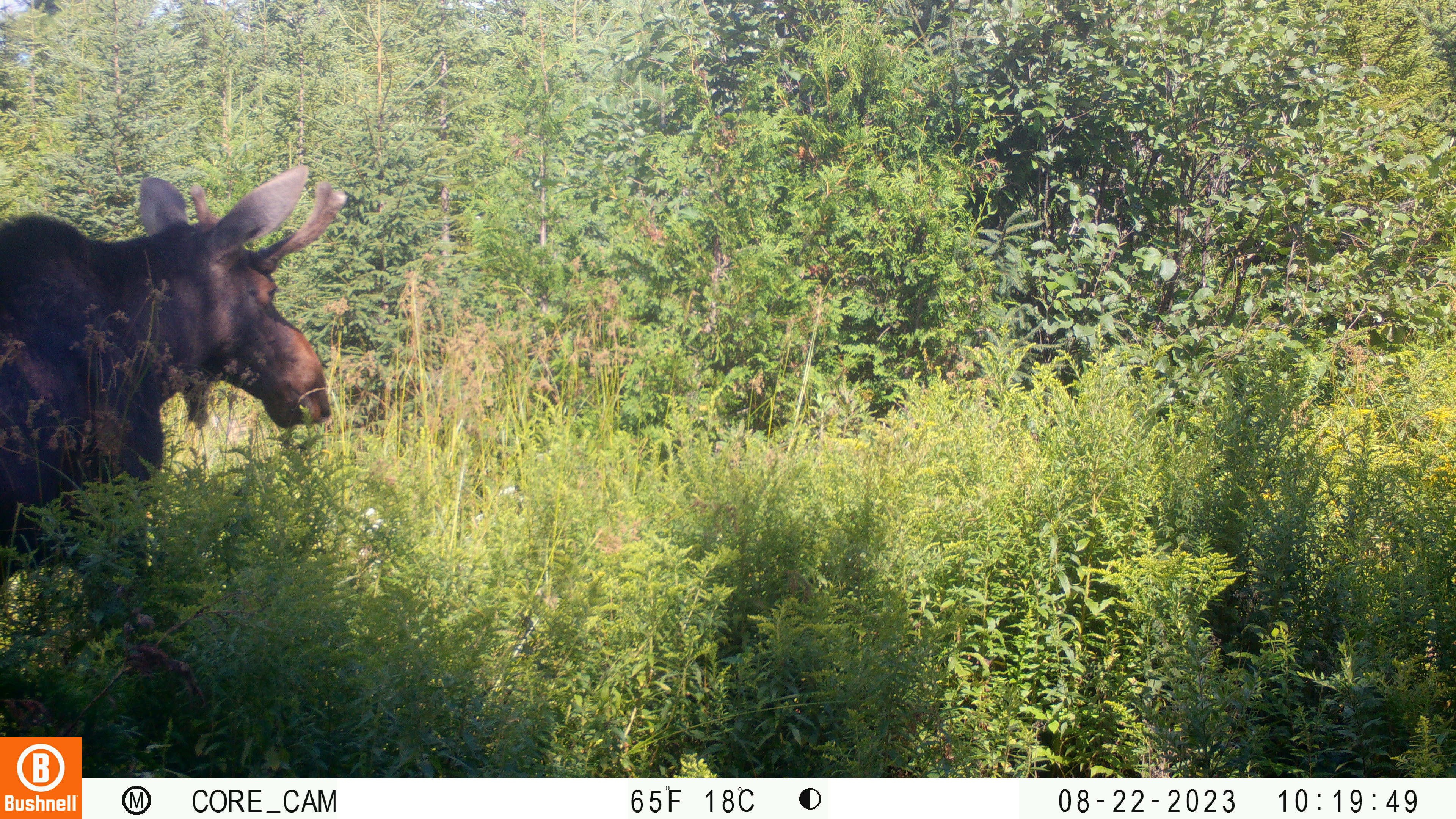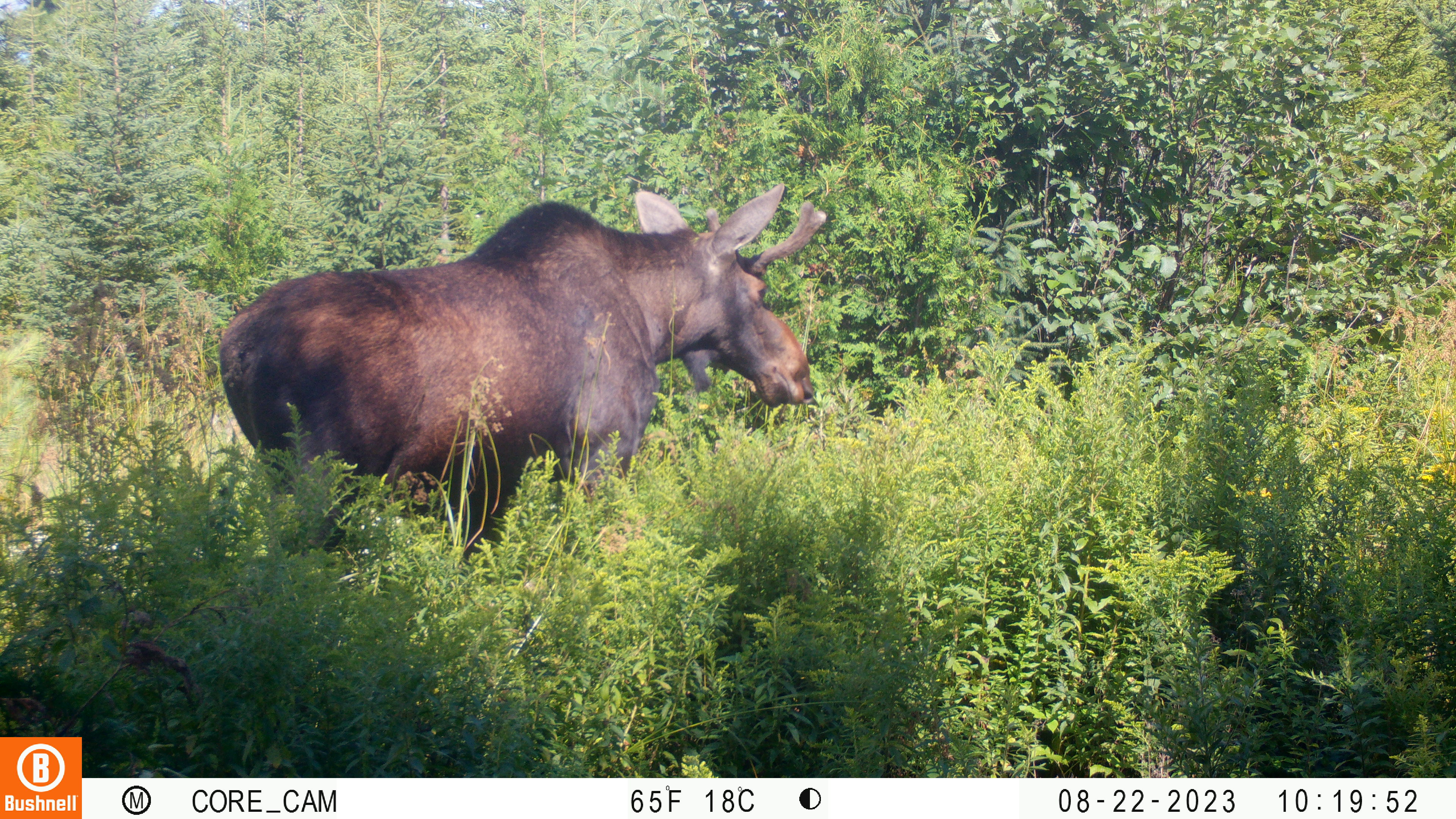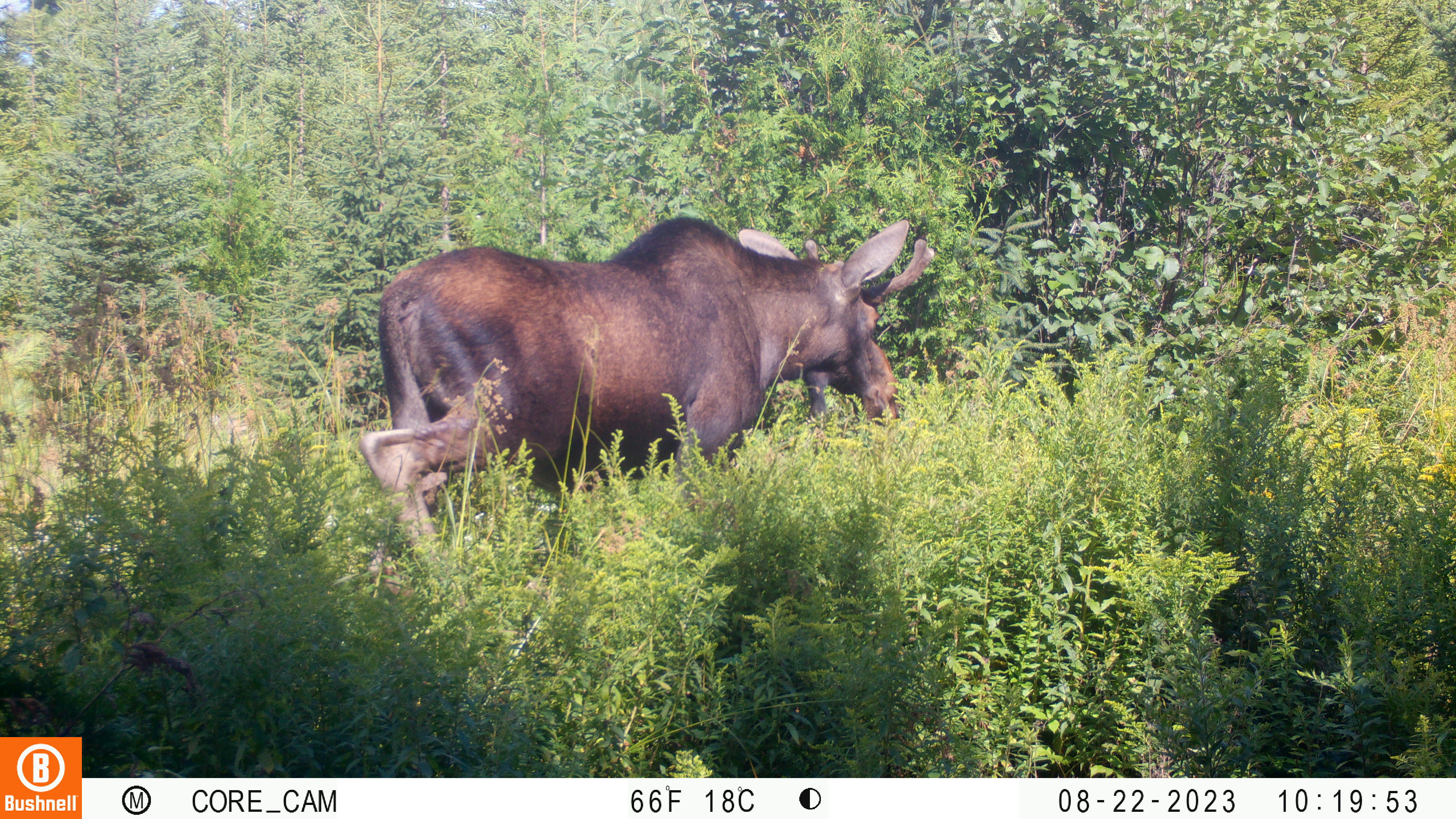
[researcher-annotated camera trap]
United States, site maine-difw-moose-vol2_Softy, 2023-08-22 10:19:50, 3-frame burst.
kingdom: Animalia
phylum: Chordata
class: Mammalia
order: Artiodactyla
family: Cervidae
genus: Alces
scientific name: Alces alces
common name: moose